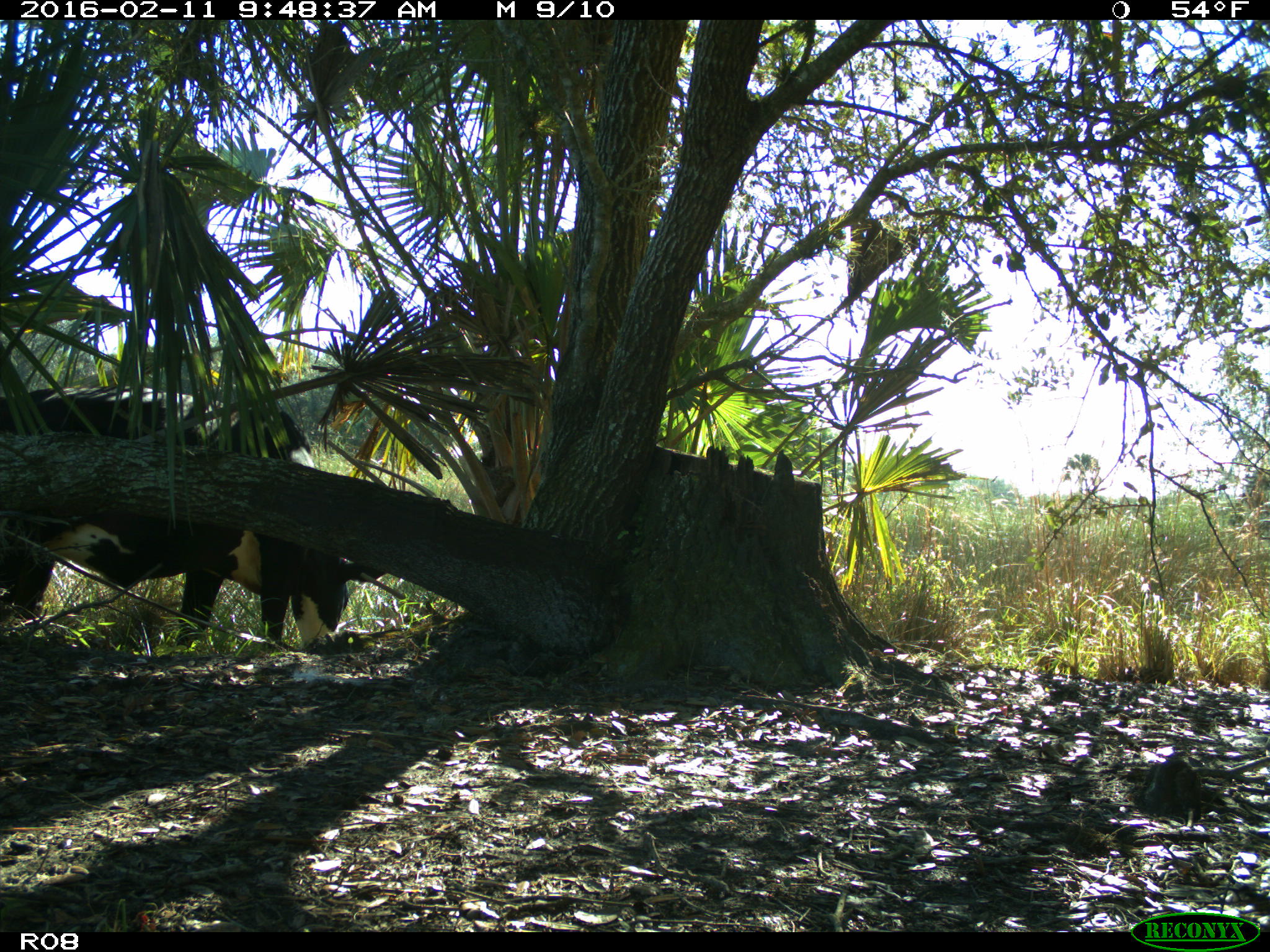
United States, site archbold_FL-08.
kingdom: Animalia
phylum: Chordata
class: Mammalia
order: Artiodactyla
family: Bovidae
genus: Bos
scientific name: Bos taurus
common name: domestic cow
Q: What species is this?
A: Bos taurus (domestic cow).